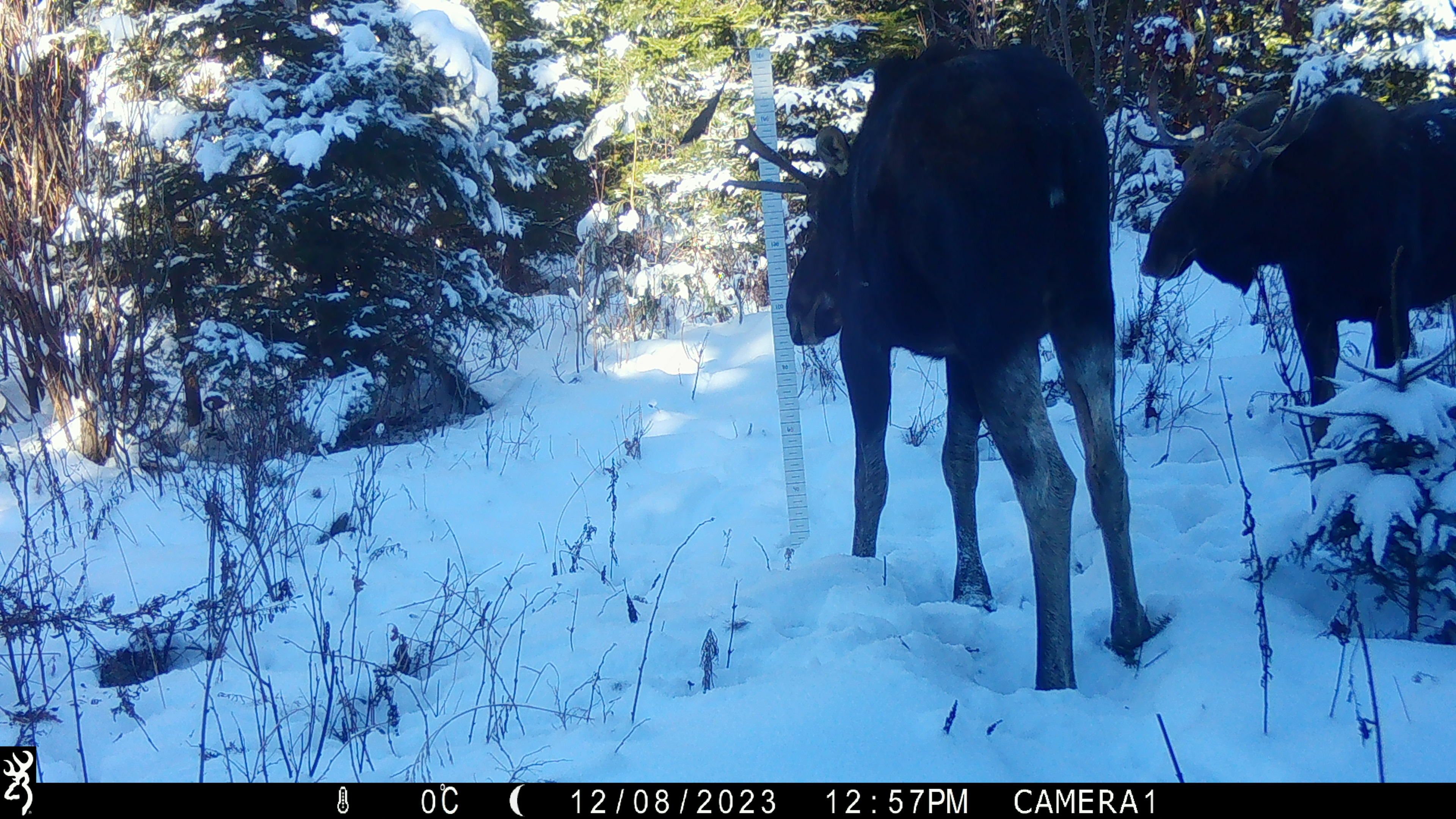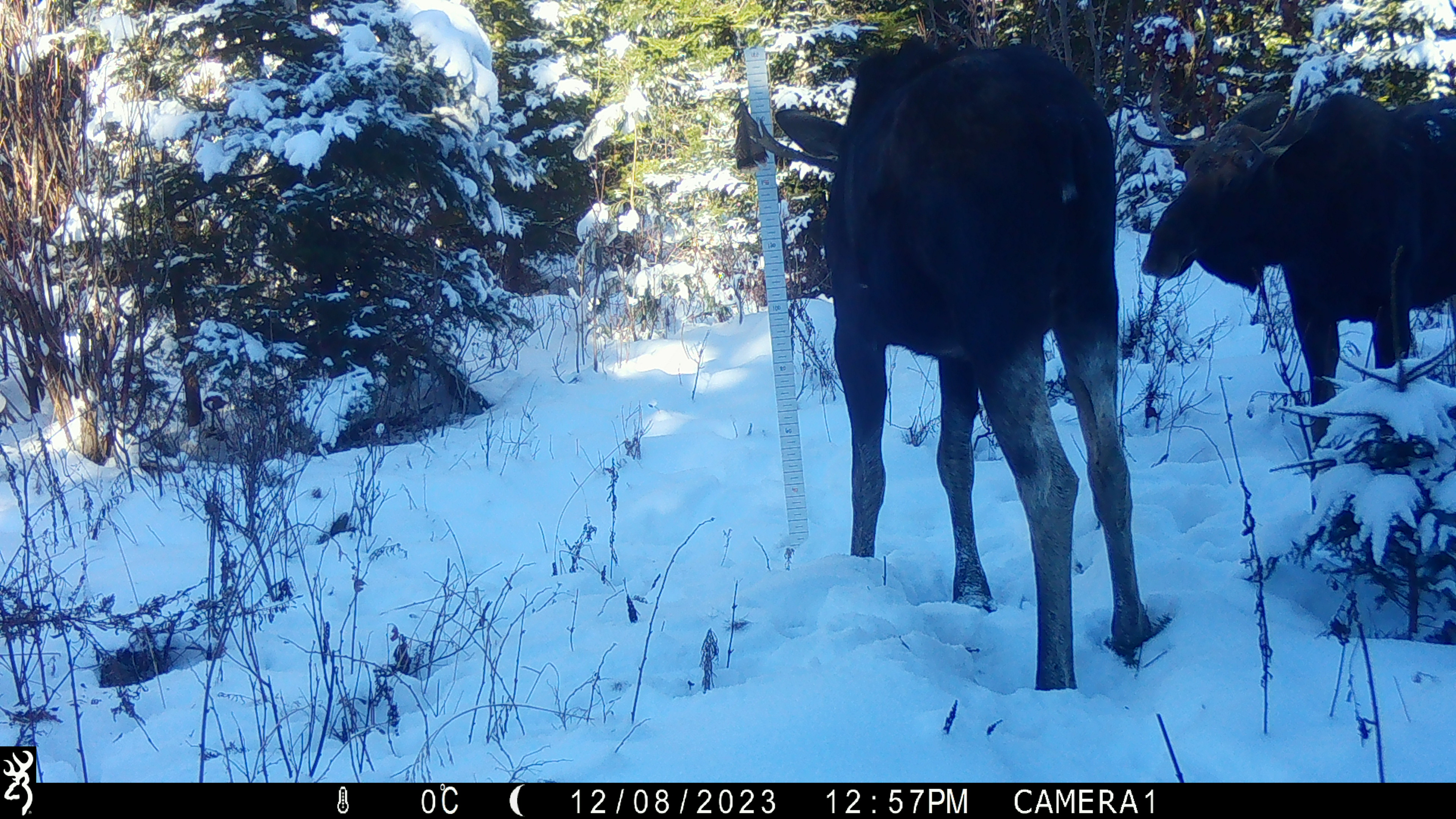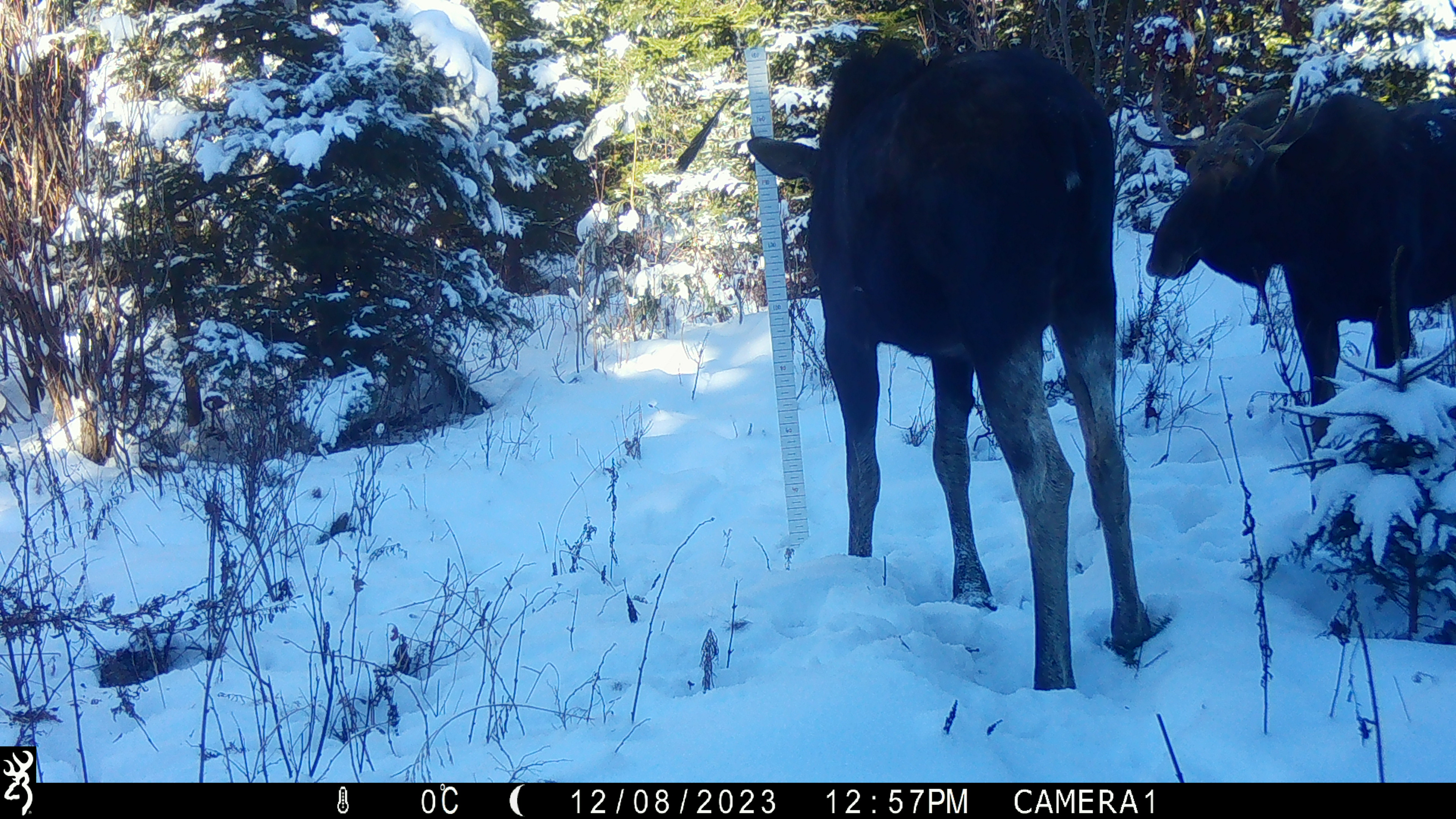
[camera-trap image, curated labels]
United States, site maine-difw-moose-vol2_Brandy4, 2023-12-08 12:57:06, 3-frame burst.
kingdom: Animalia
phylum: Chordata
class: Mammalia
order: Artiodactyla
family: Cervidae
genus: Alces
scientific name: Alces alces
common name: moose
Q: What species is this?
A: Moose (Alces alces).